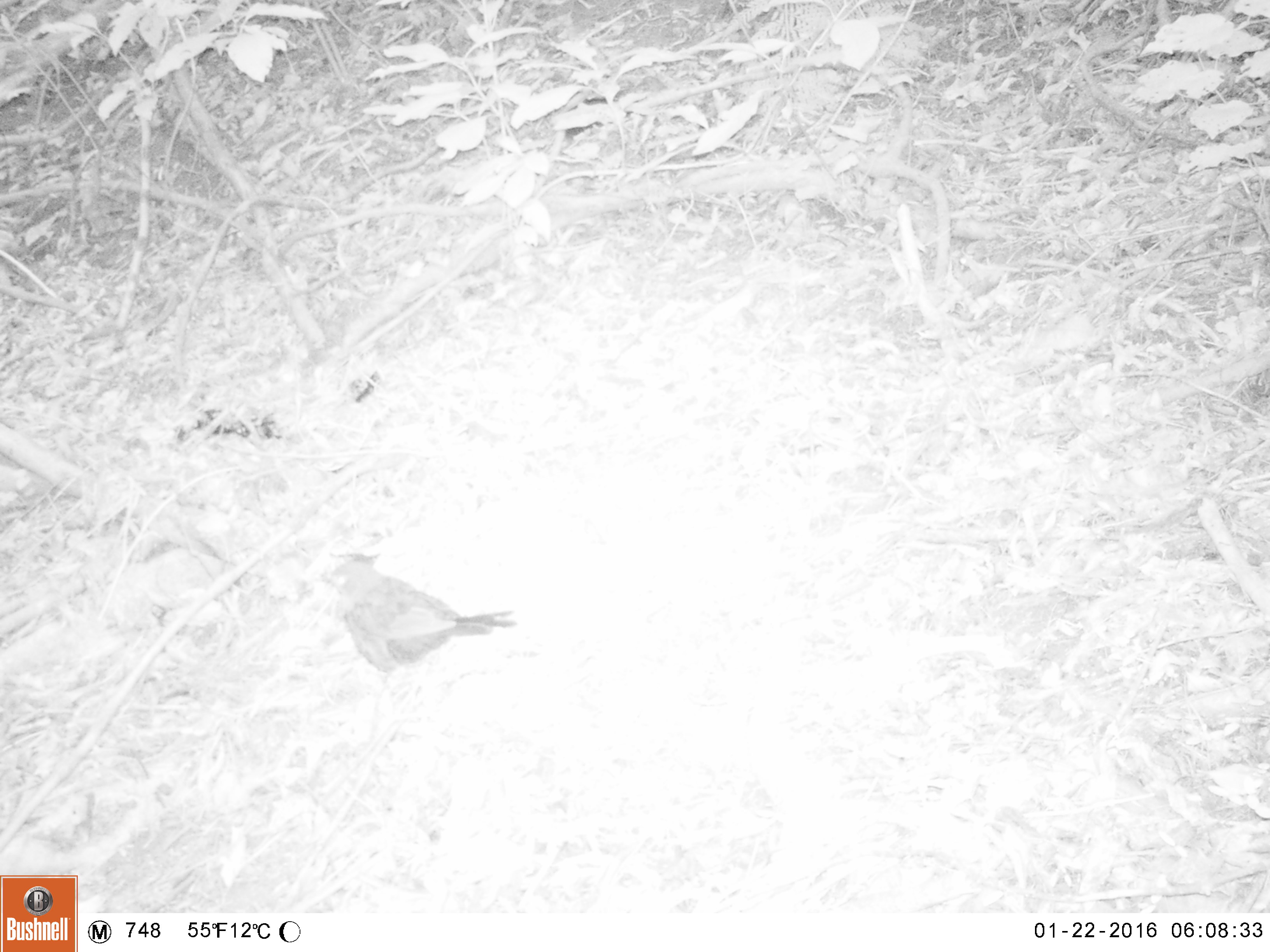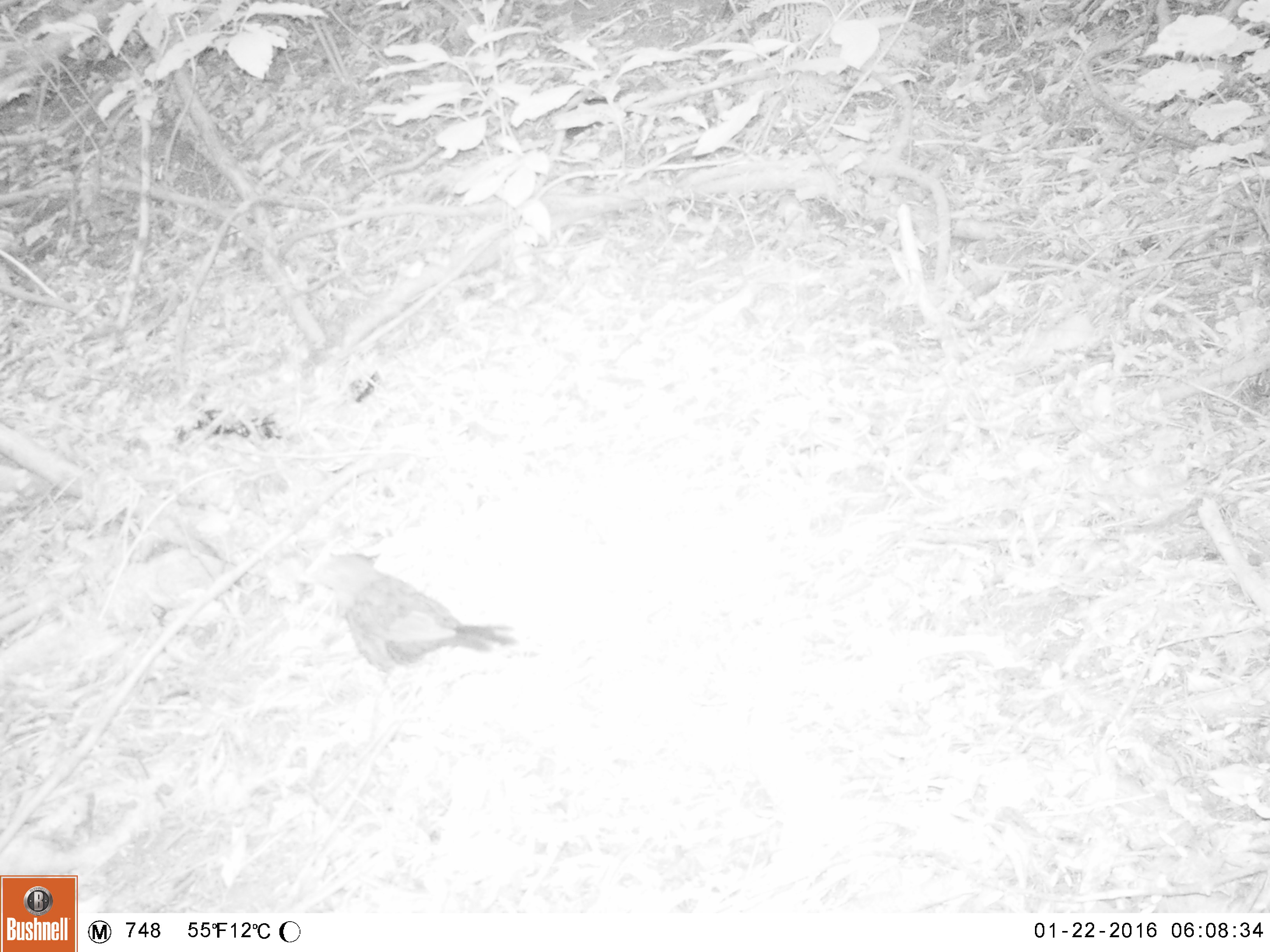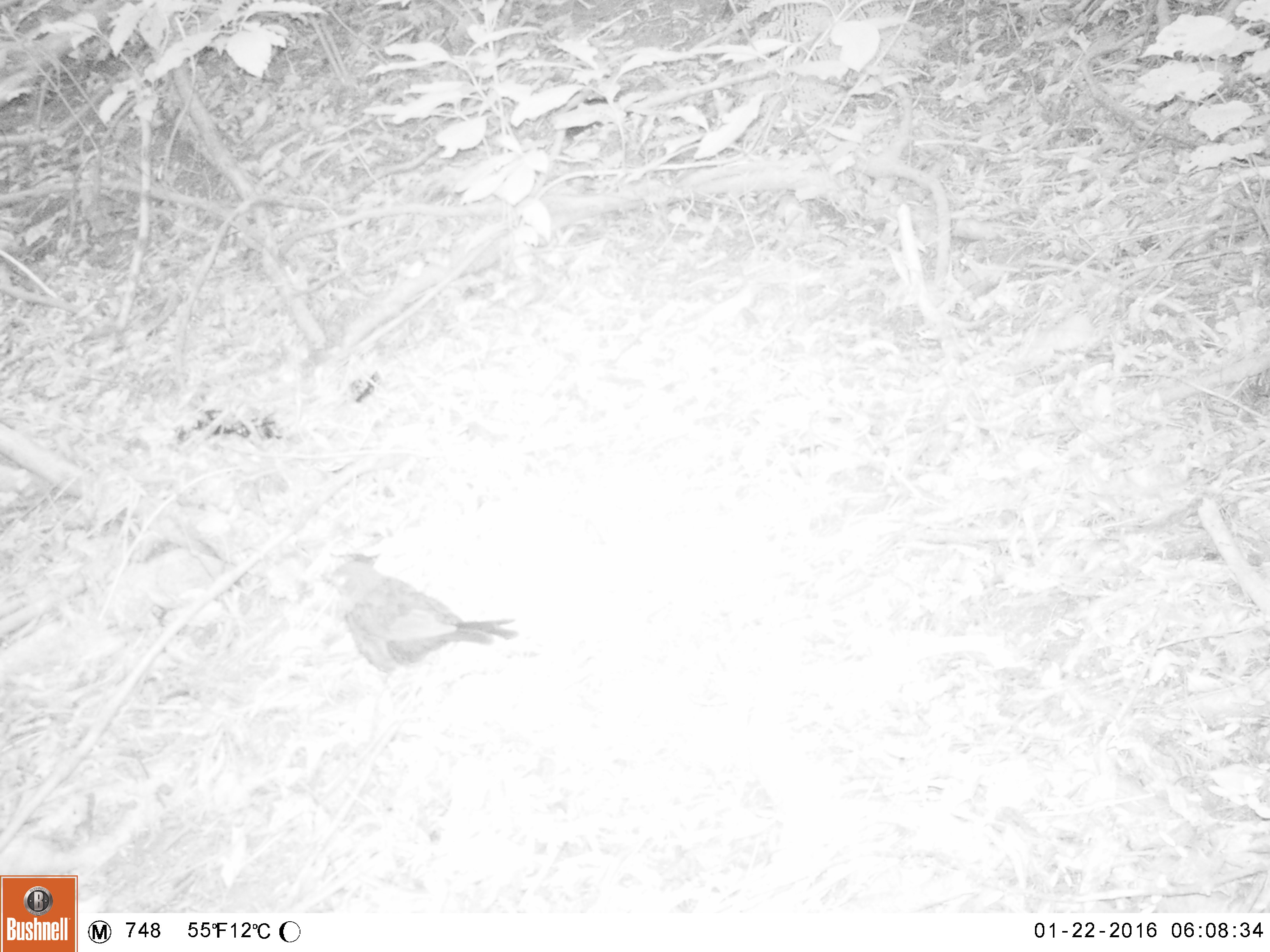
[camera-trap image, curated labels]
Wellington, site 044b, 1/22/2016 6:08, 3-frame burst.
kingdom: Animalia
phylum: Chordata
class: Aves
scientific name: Aves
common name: bird